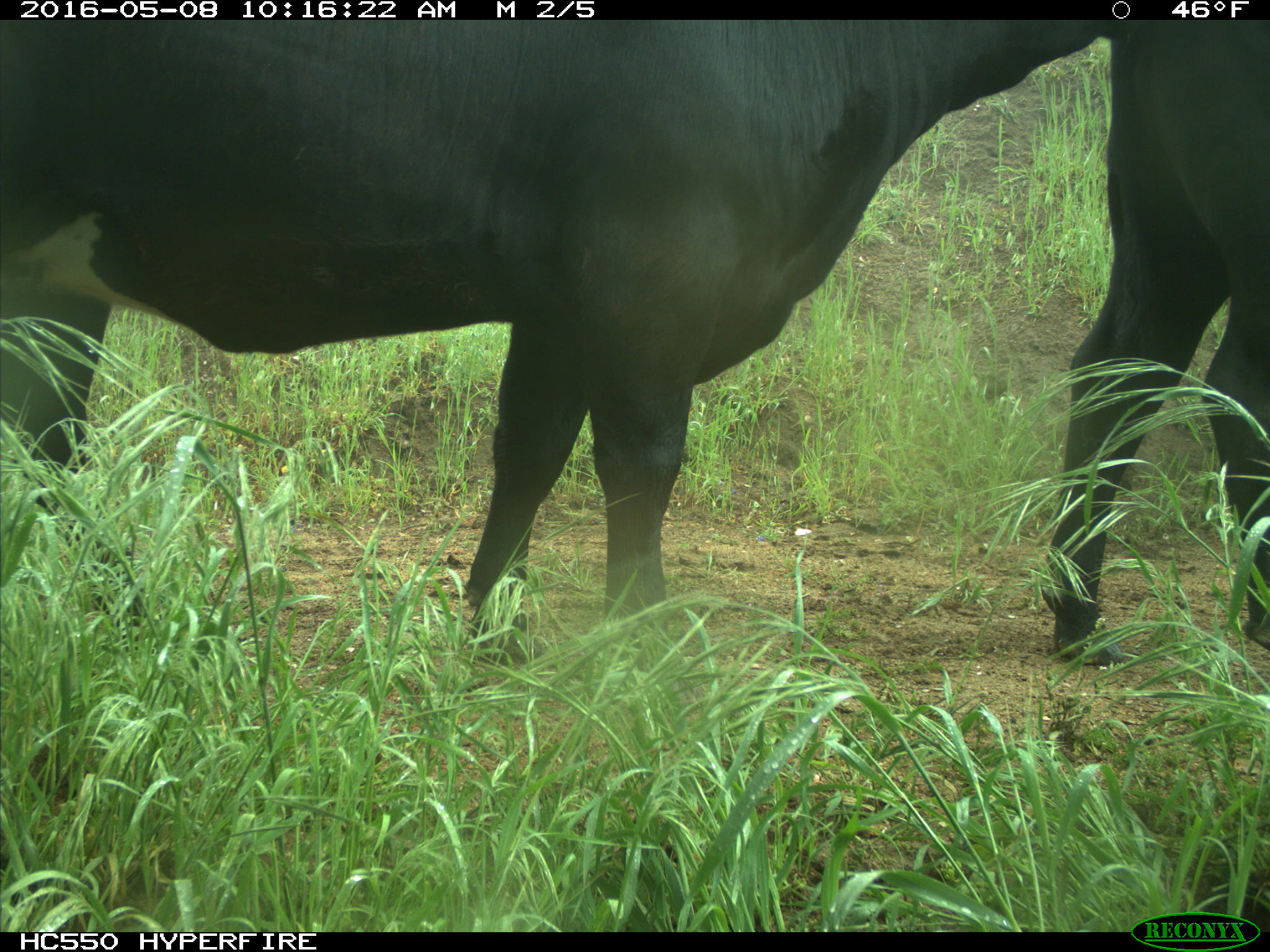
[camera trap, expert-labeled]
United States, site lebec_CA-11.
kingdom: Animalia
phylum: Chordata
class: Mammalia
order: Artiodactyla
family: Bovidae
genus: Bos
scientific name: Bos taurus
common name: domestic cow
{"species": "Bos taurus (domestic cow)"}